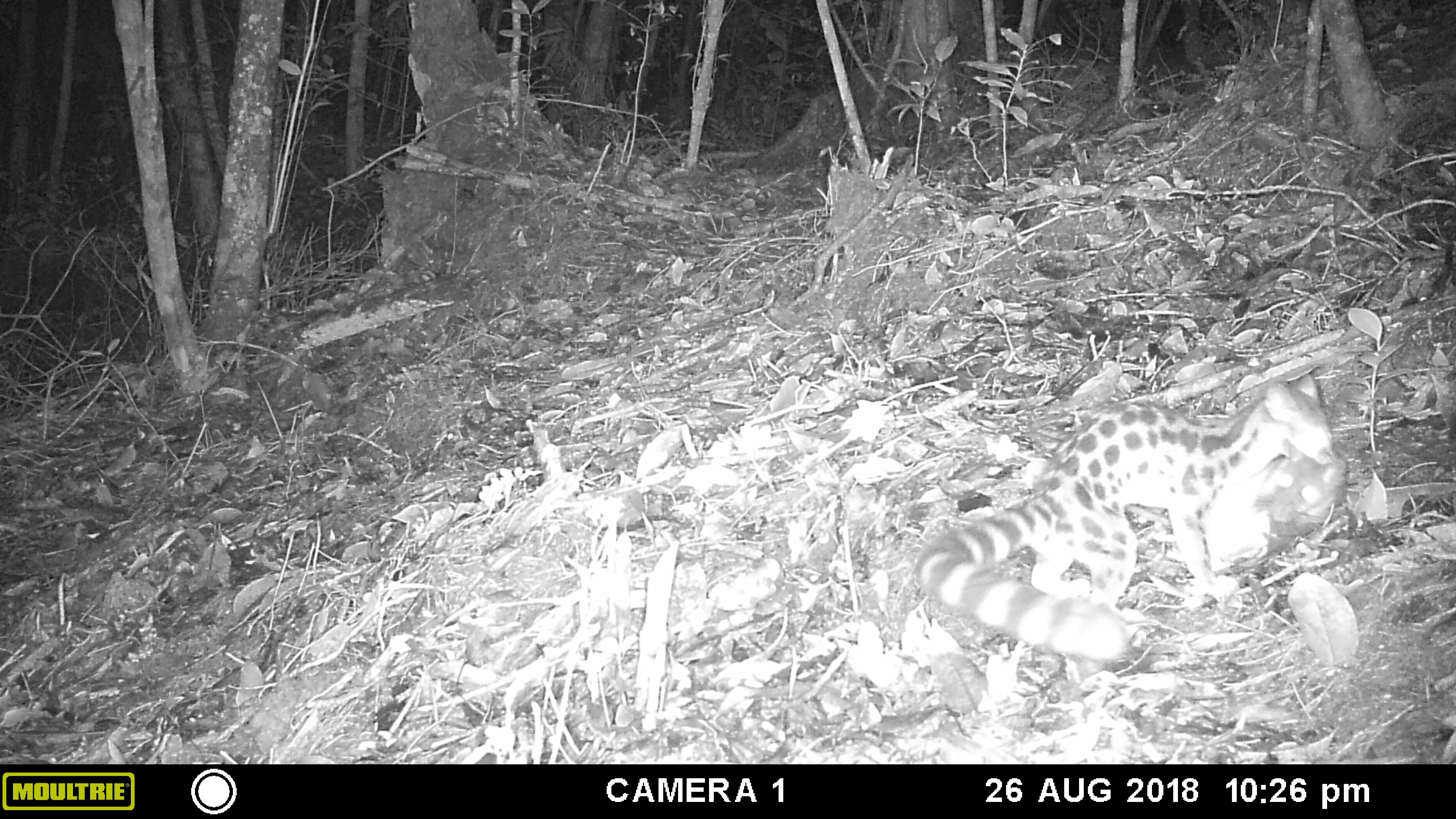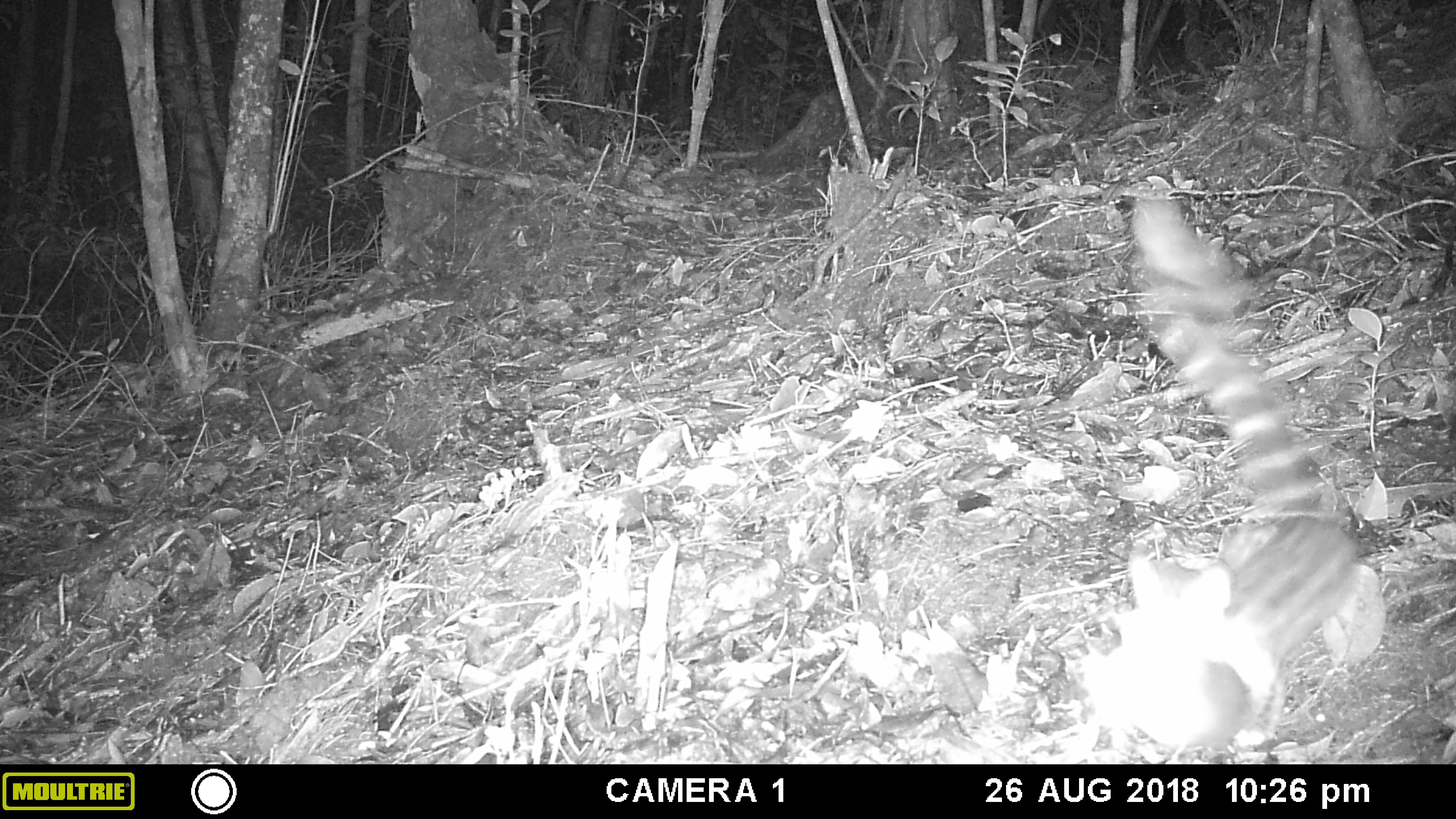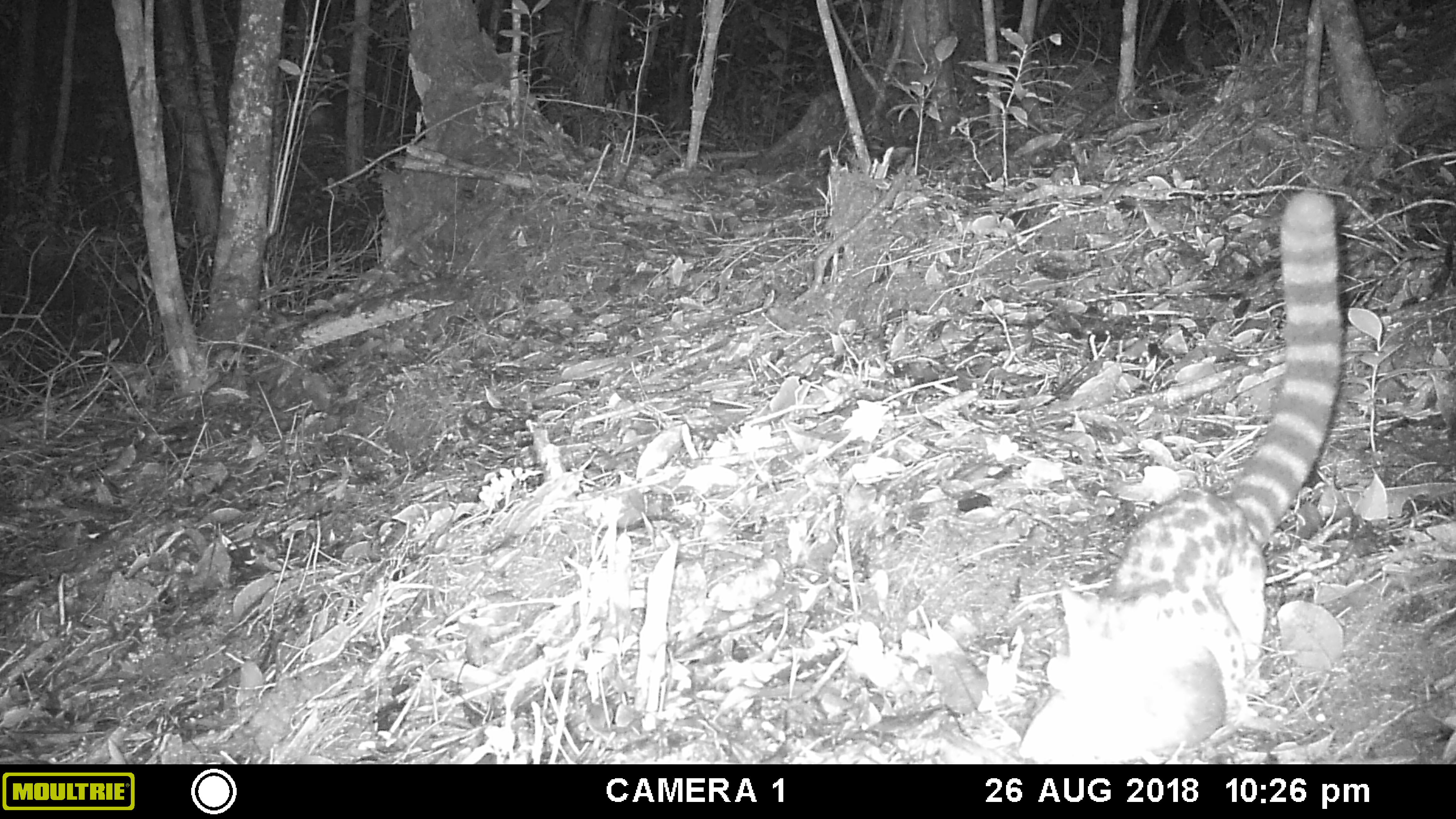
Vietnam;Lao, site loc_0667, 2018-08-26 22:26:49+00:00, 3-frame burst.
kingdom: Animalia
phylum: Chordata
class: Mammalia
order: Carnivora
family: Prionodontidae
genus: Prionodon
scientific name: Prionodon pardicolor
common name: spotted linsang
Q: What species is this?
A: Spotted linsang (Prionodon pardicolor).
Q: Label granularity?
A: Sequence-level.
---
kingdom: Animalia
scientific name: Animalia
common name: animal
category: unidentified animal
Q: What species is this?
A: Unidentified animal (animal) (Animalia).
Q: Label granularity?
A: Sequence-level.